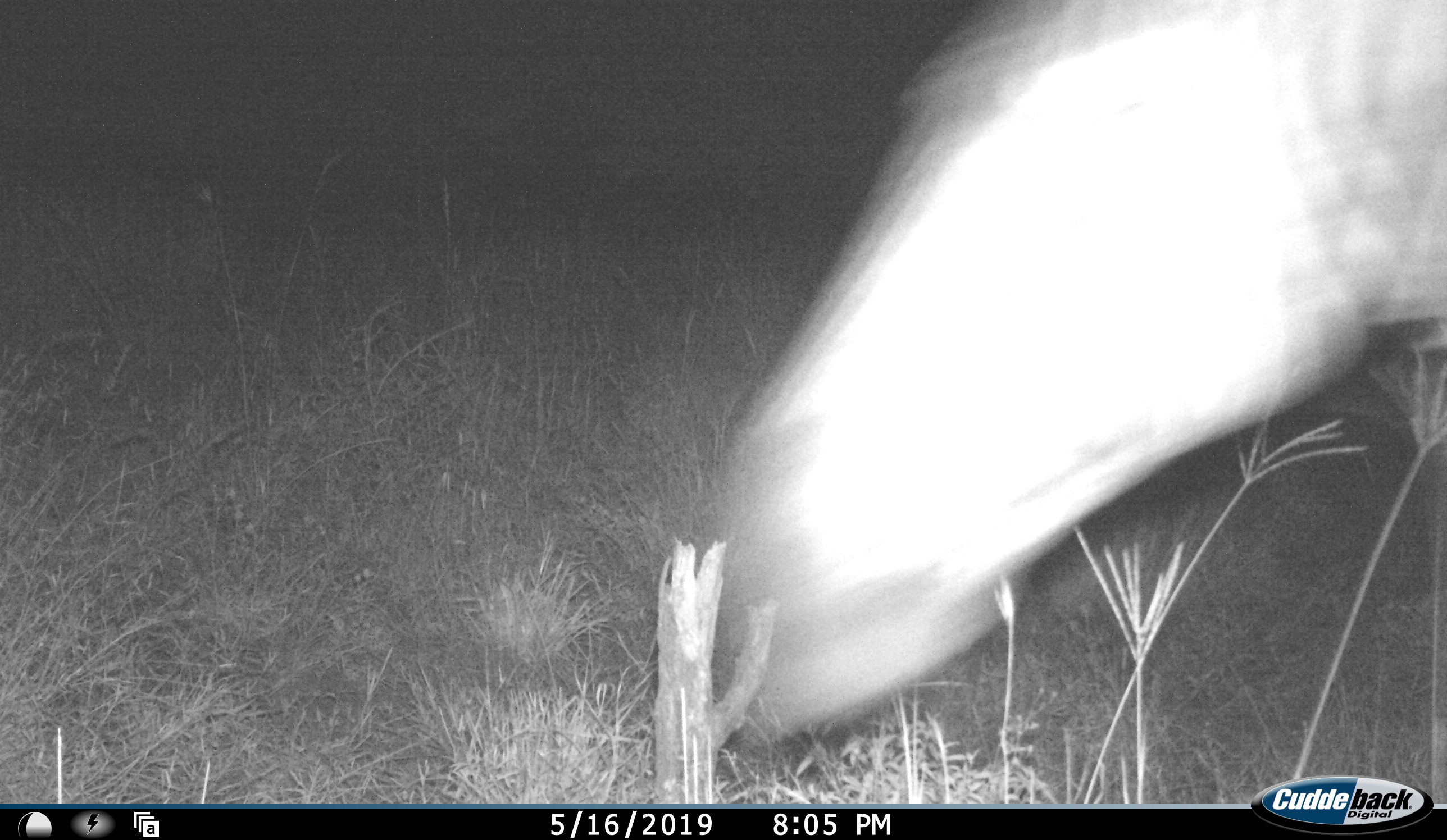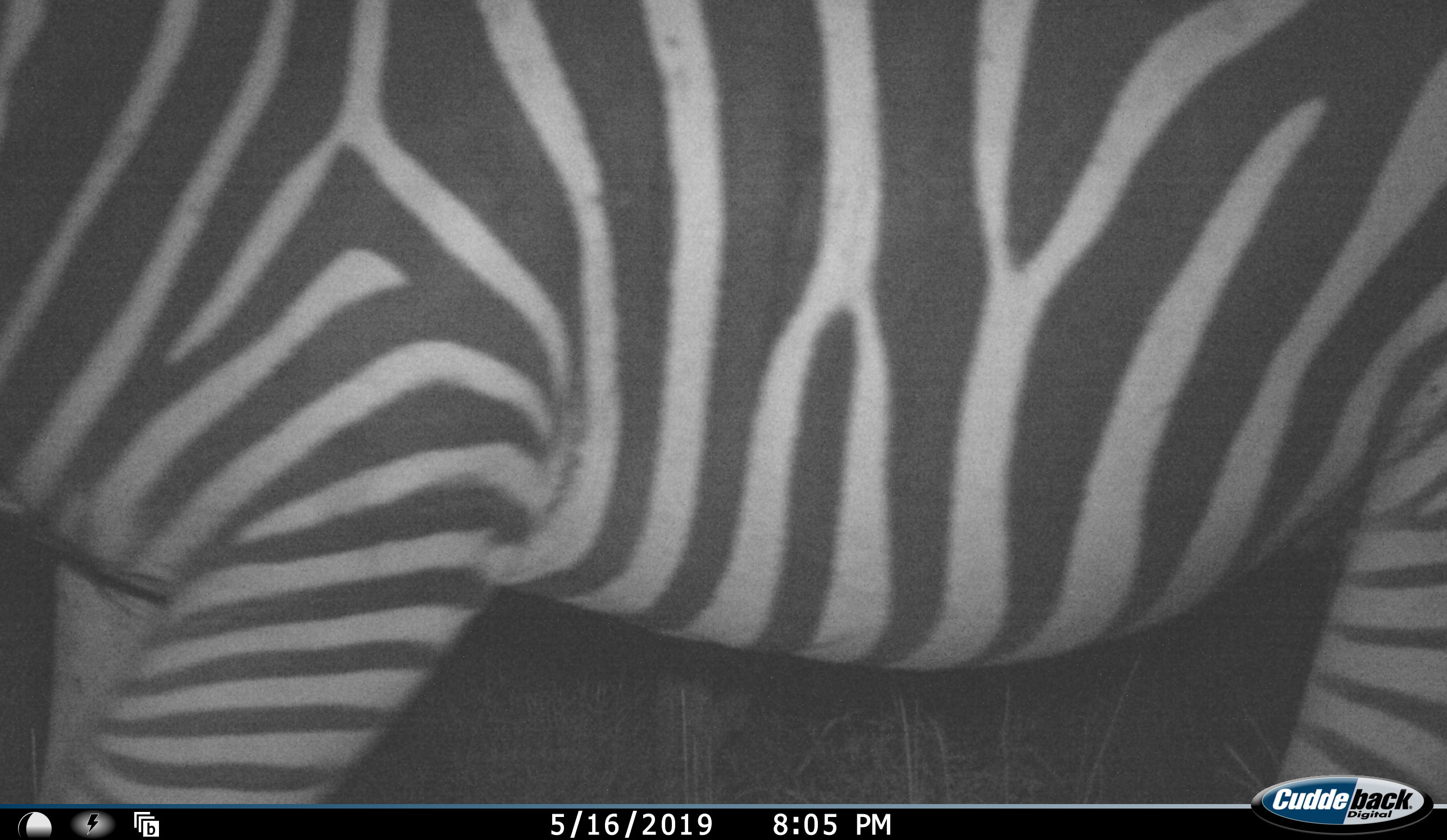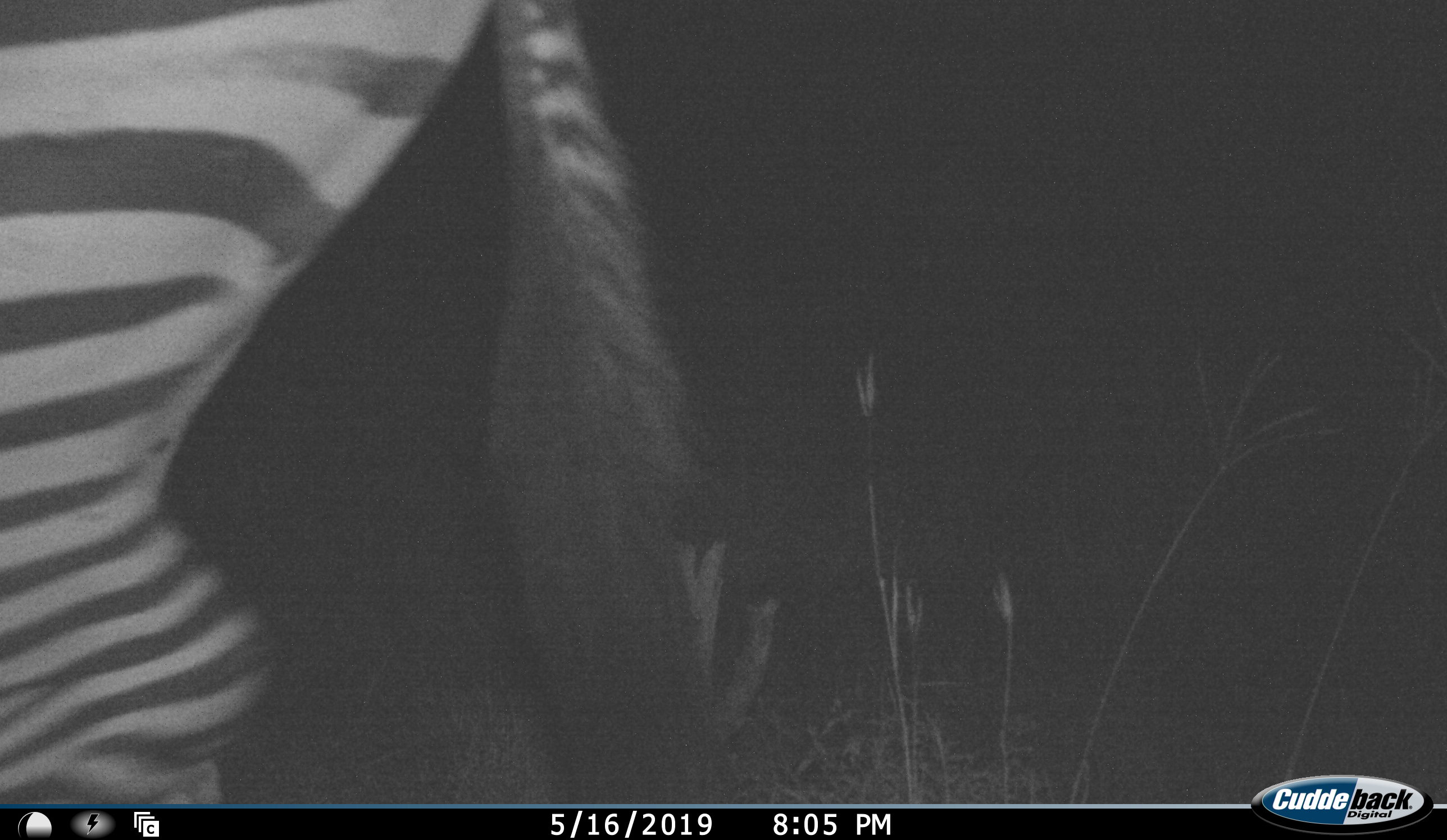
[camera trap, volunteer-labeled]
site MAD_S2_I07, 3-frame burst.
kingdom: Animalia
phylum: Chordata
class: Mammalia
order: Perissodactyla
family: Equidae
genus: Equus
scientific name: Equus quagga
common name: plains zebra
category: zebraplains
Zebraplains (plains zebra) (Equus quagga), count 1. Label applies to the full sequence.